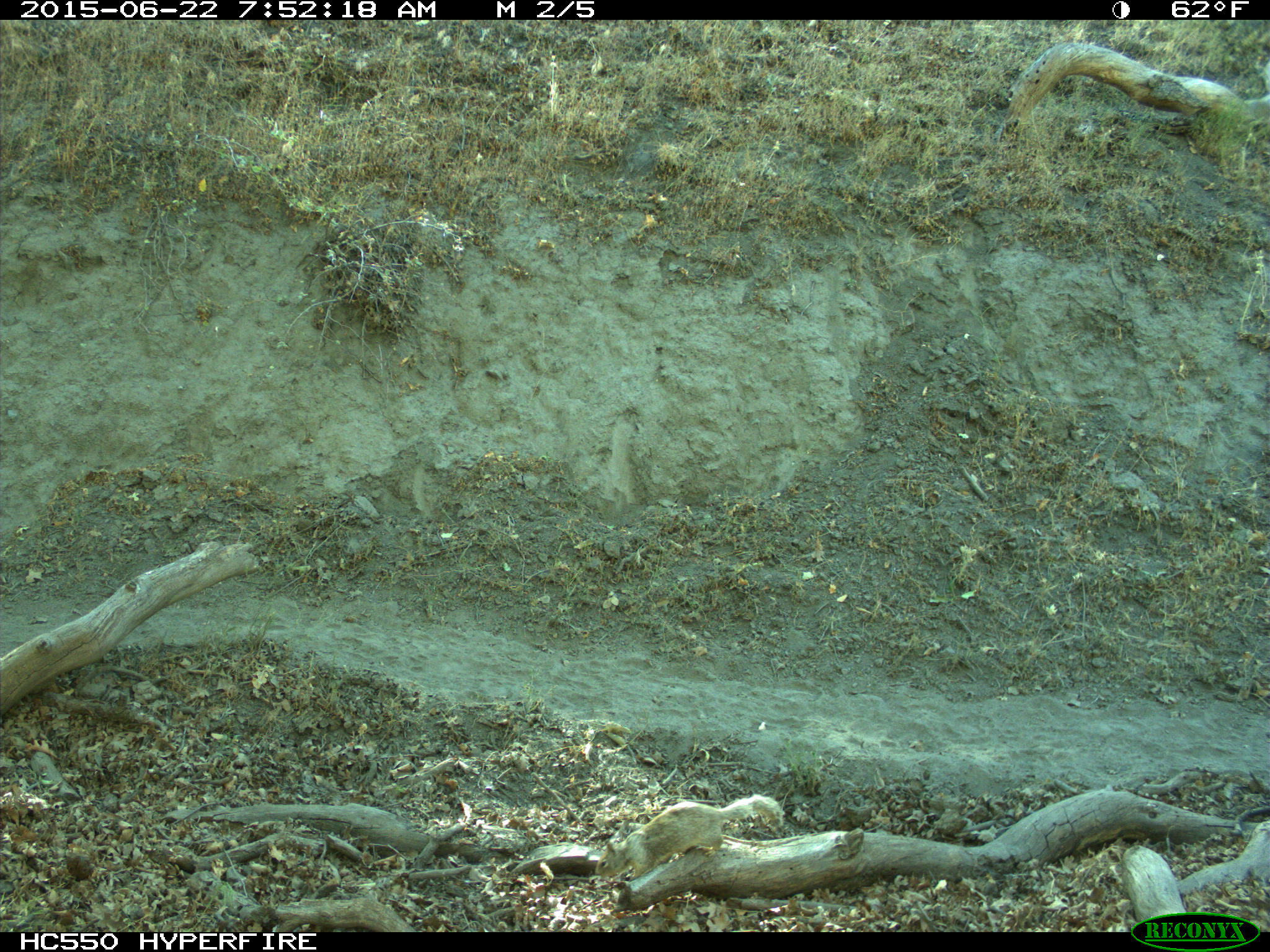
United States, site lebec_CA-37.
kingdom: Animalia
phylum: Chordata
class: Mammalia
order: Rodentia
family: Sciuridae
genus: Otospermophilus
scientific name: Otospermophilus beecheyi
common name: california ground squirrel